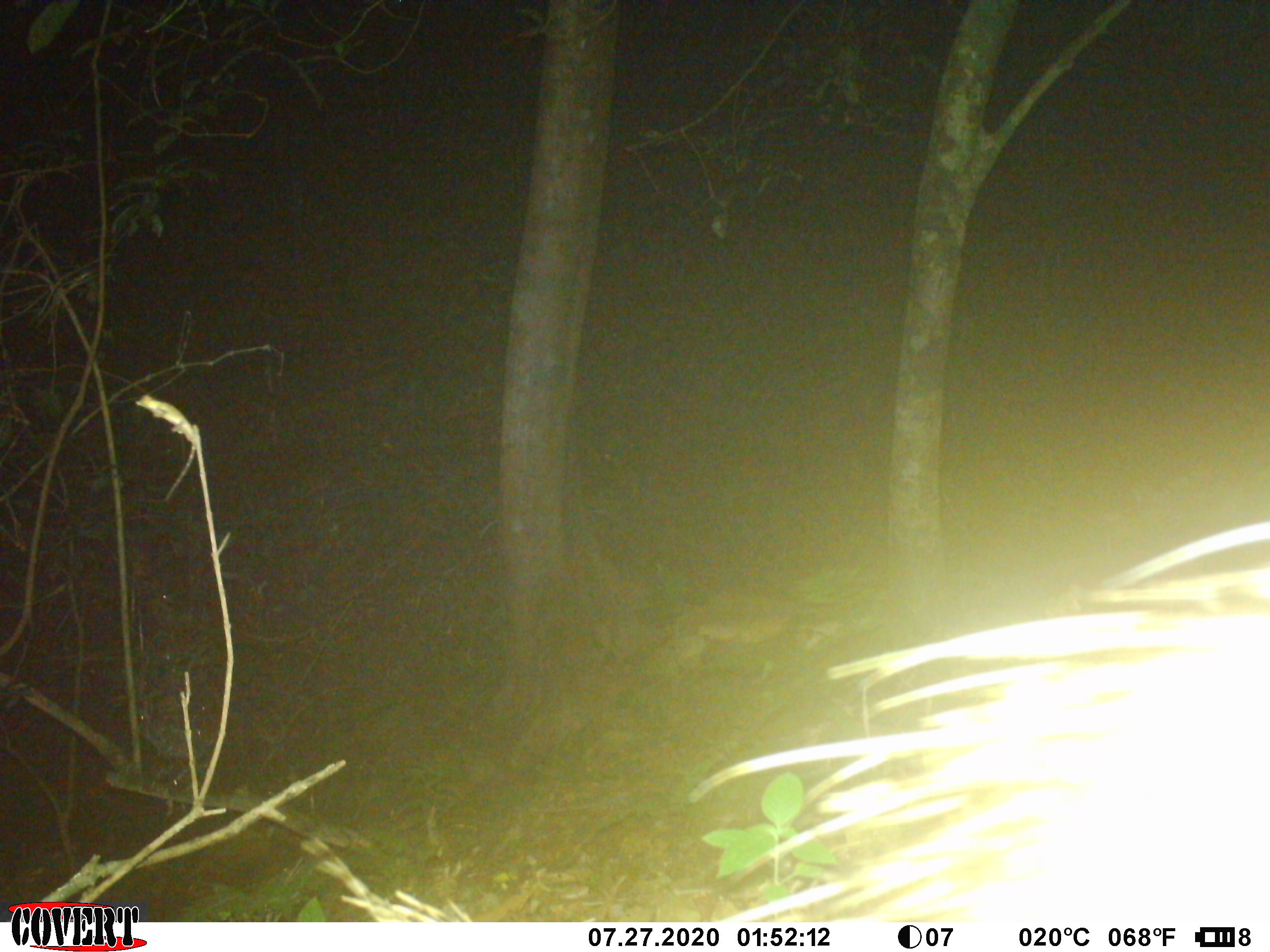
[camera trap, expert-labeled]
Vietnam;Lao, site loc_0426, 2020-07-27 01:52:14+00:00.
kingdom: Animalia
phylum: Chordata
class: Mammalia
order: Rodentia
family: Hystricidae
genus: Atherurus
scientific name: Atherurus macrourus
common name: asiatic brush-tailed porcupine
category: asiatic brush tailed porcupine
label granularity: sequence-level